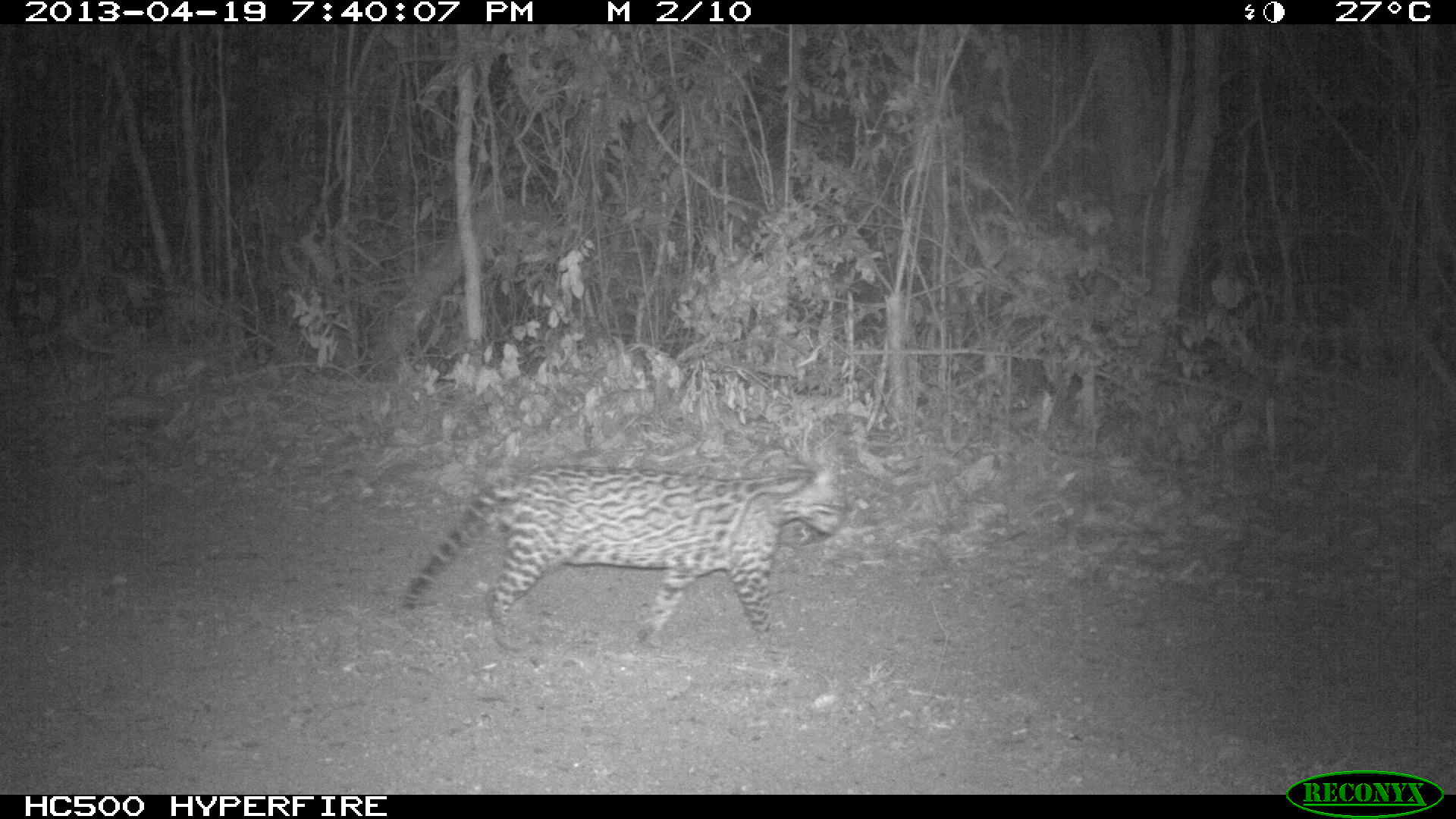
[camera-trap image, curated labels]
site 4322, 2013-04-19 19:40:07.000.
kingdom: Animalia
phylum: Chordata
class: Mammalia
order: Carnivora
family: Felidae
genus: Leopardus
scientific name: Leopardus pardalis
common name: ocelot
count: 1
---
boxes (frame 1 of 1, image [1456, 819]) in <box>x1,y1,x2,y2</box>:
leopardus pardalis: <box>397,462,847,660</box>